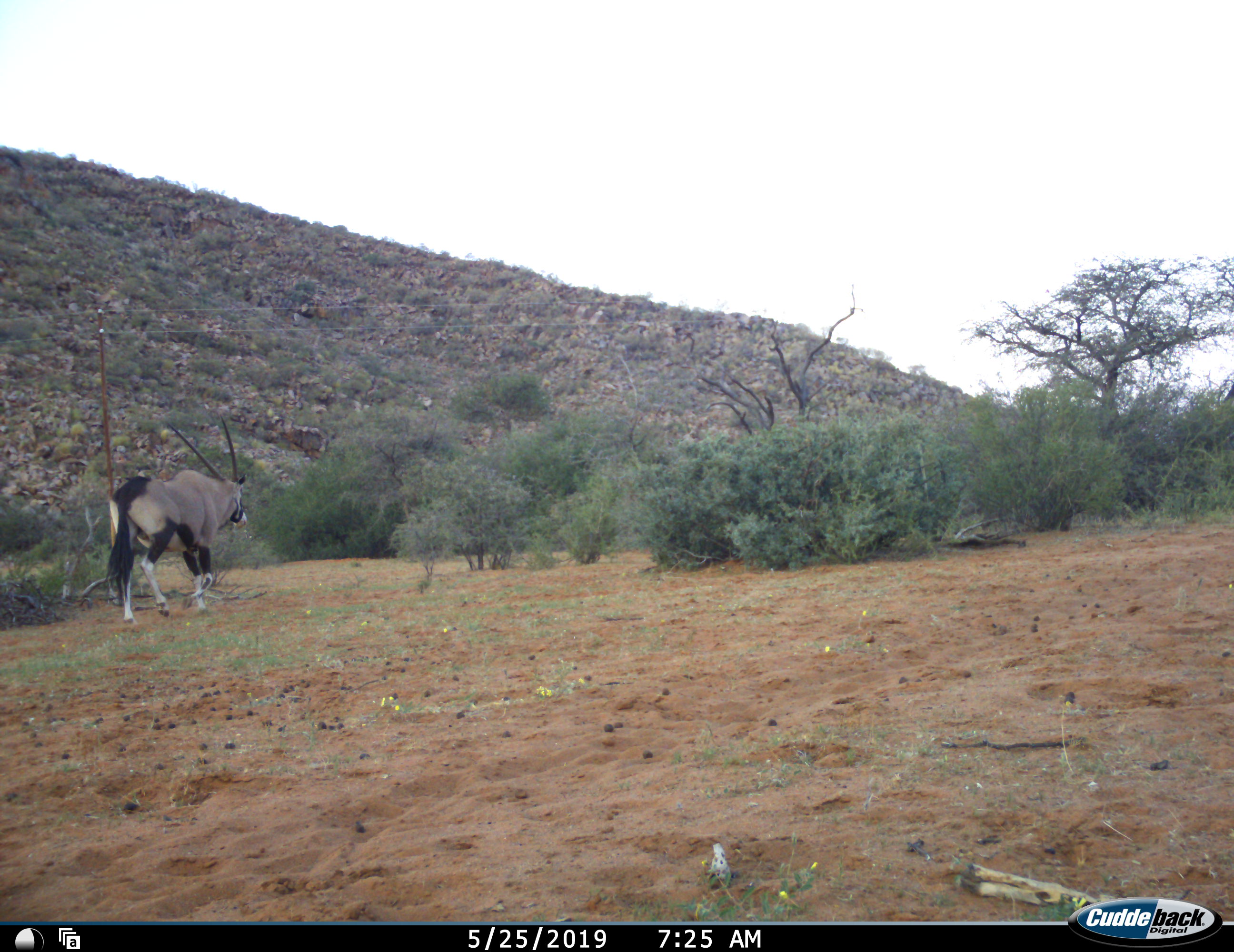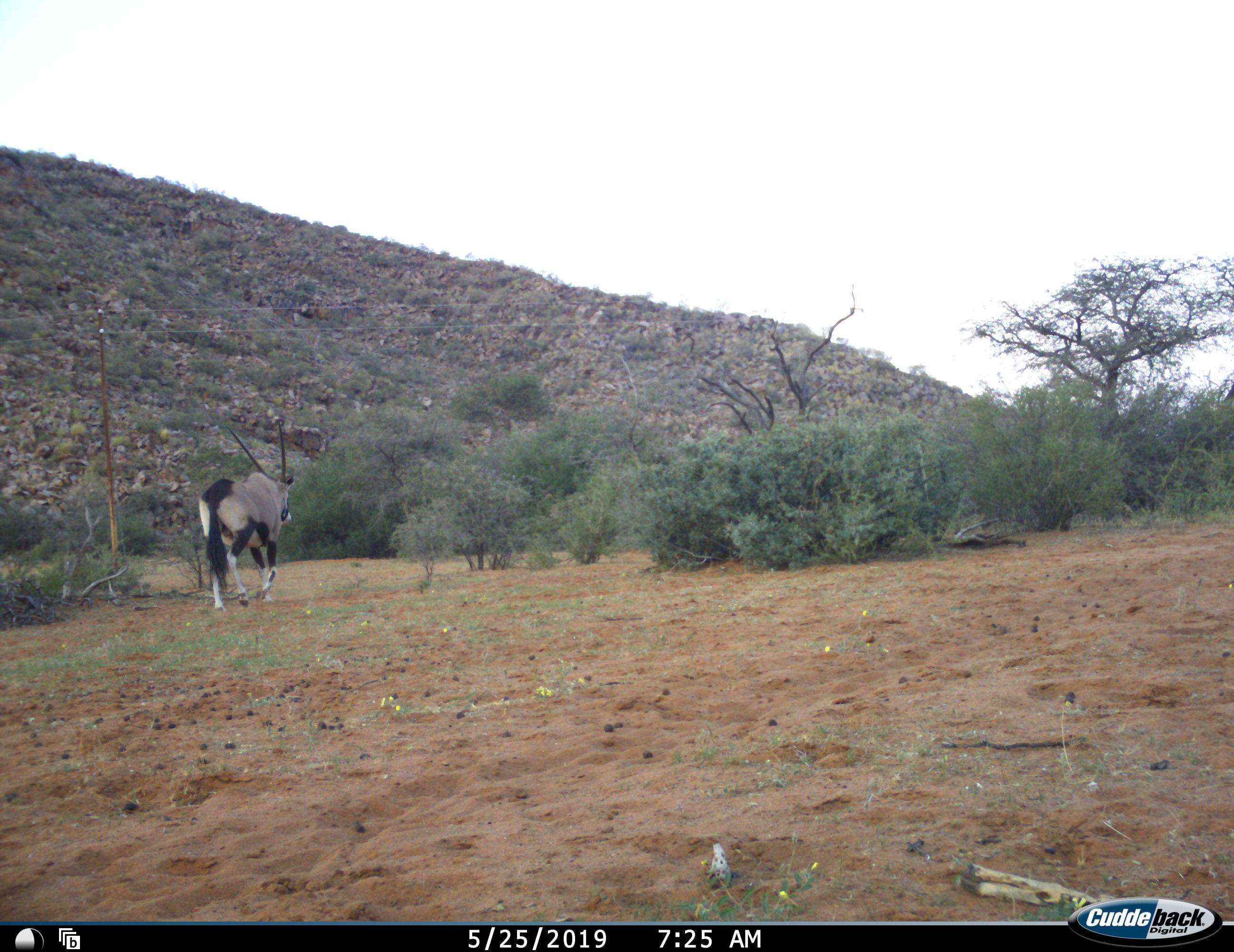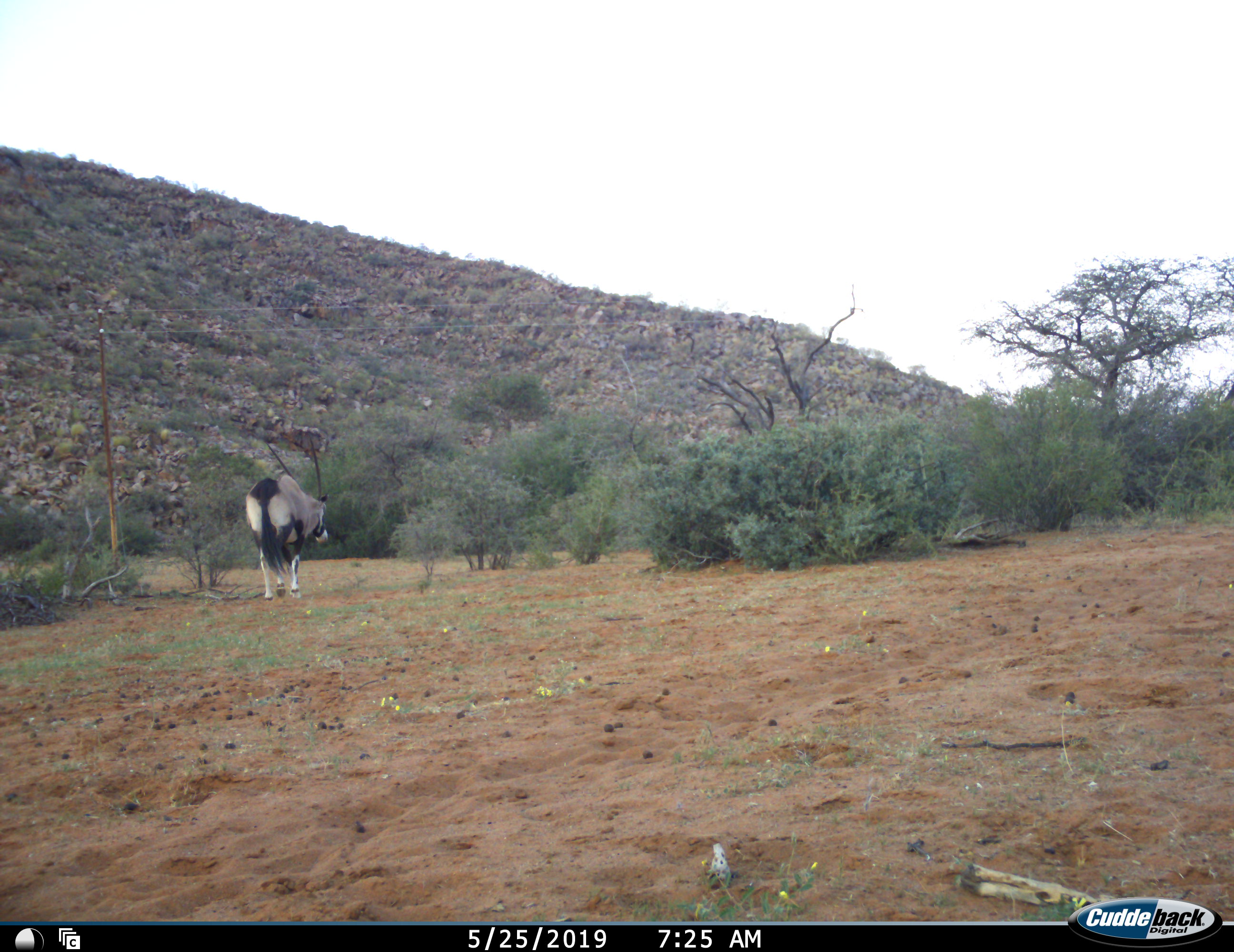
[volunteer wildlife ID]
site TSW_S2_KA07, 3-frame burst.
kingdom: Animalia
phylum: Chordata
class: Mammalia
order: Artiodactyla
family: Bovidae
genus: Oryx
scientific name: Oryx gazella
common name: gemsbok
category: oryx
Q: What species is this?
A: Oryx (gemsbok) (Oryx gazella).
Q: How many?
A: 1.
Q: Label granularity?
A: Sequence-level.